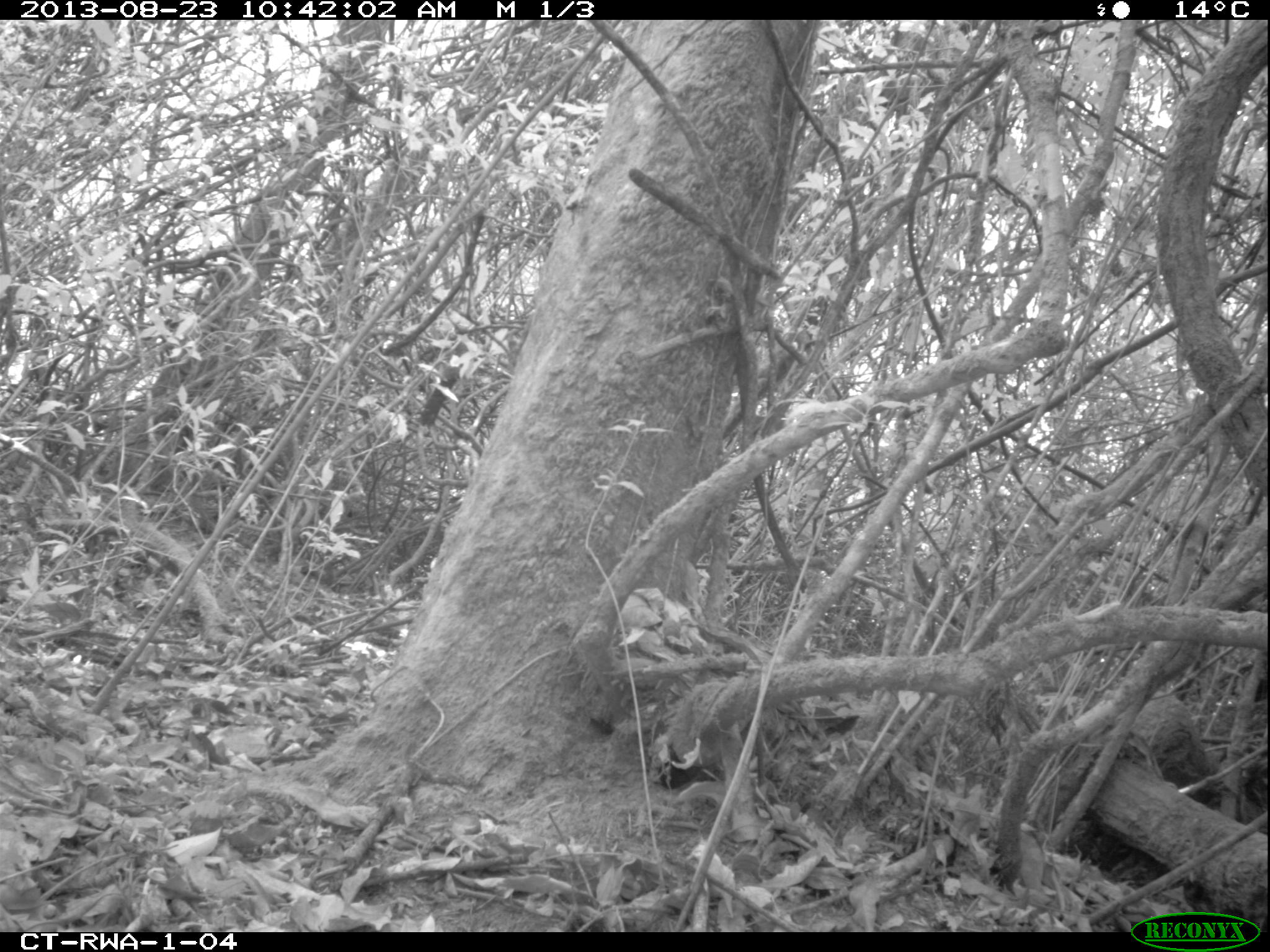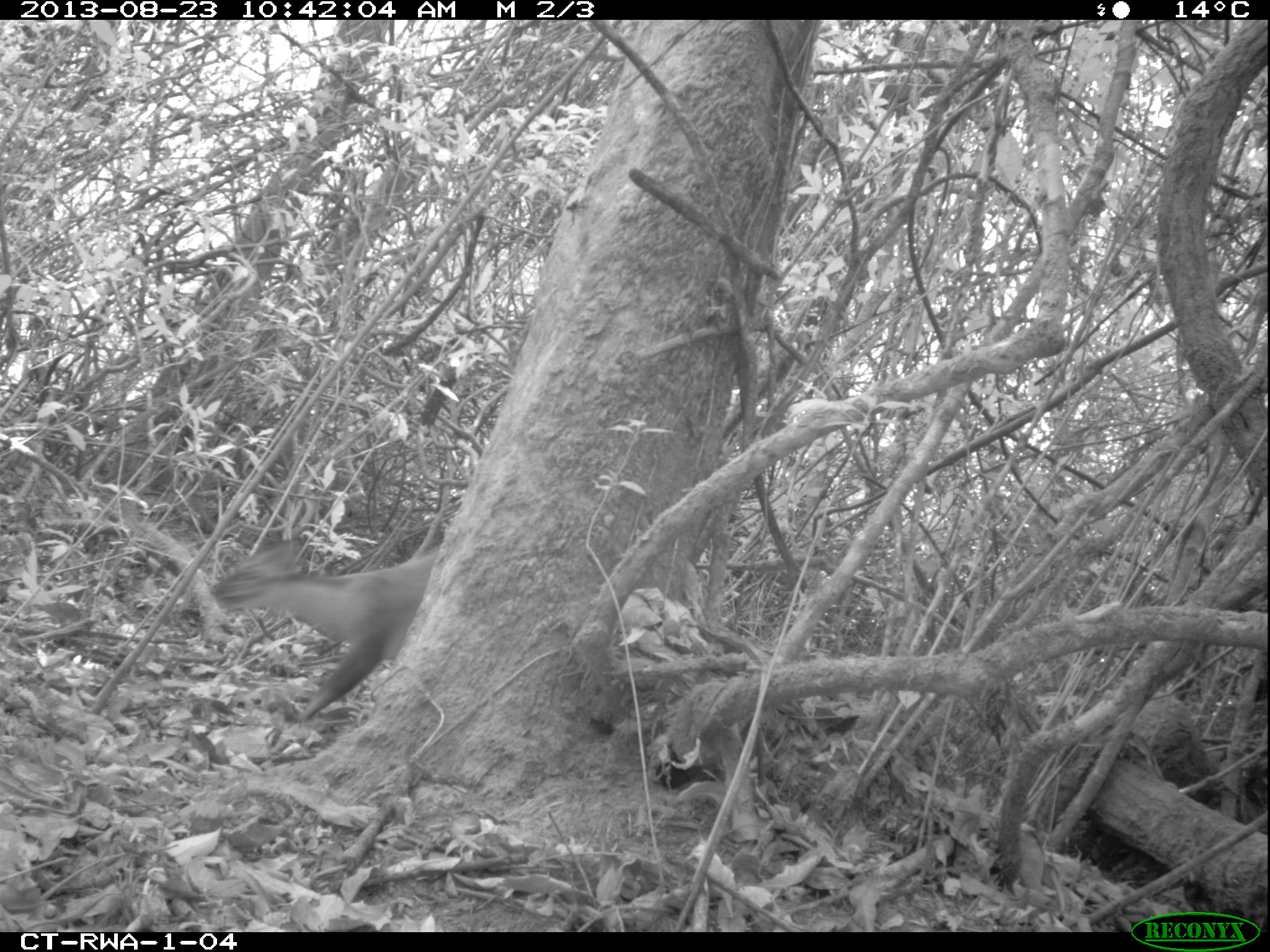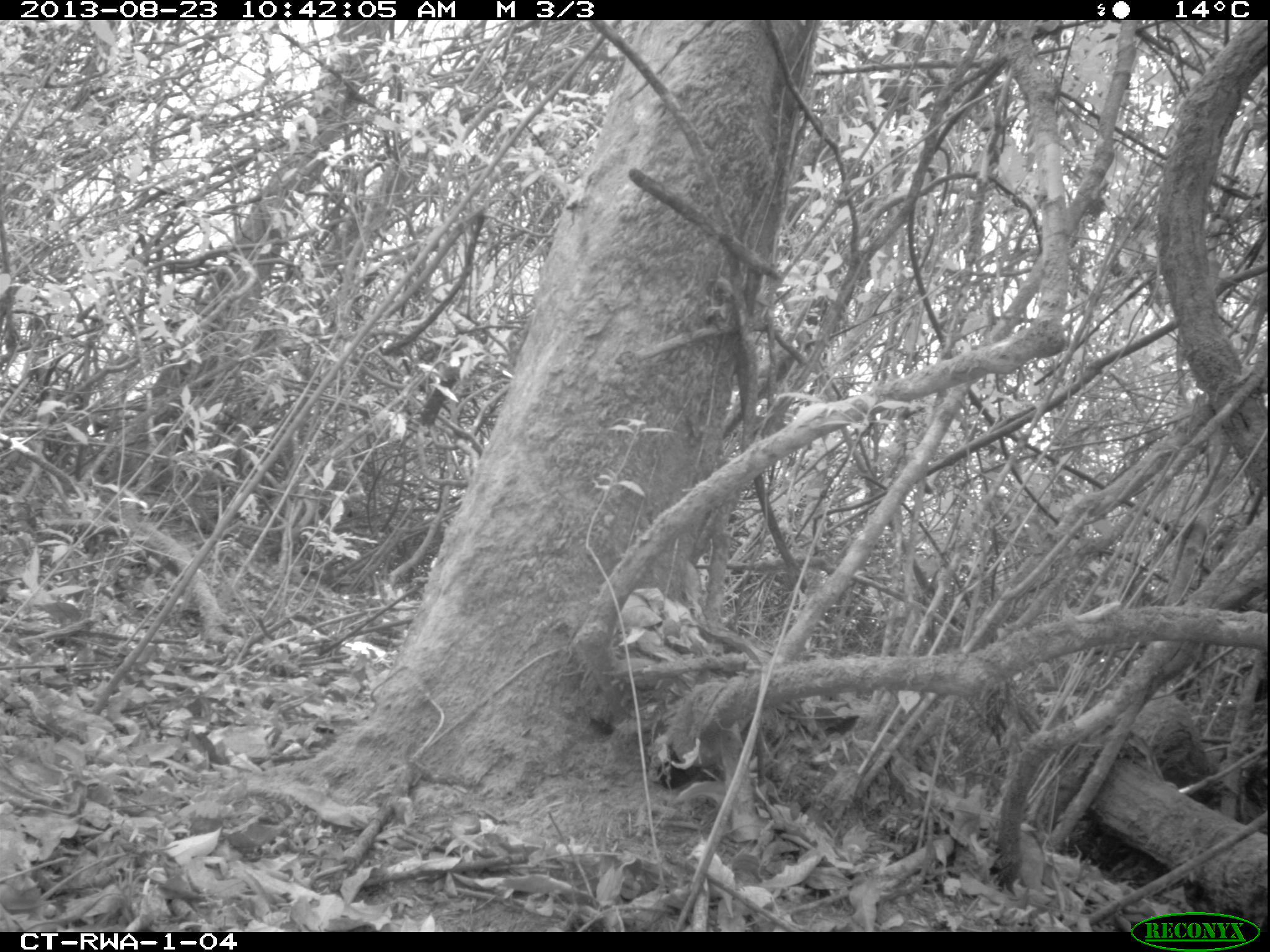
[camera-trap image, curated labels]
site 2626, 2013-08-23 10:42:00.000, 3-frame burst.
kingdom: Animalia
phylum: Chordata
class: Mammalia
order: Artiodactyla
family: Bovidae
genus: Cephalophus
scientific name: Cephalophus nigrifrons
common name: black-fronted duiker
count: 1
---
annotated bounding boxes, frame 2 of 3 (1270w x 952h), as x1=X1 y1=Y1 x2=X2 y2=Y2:
cephalophus nigrifrons: x1=202 y1=537 x2=497 y2=748